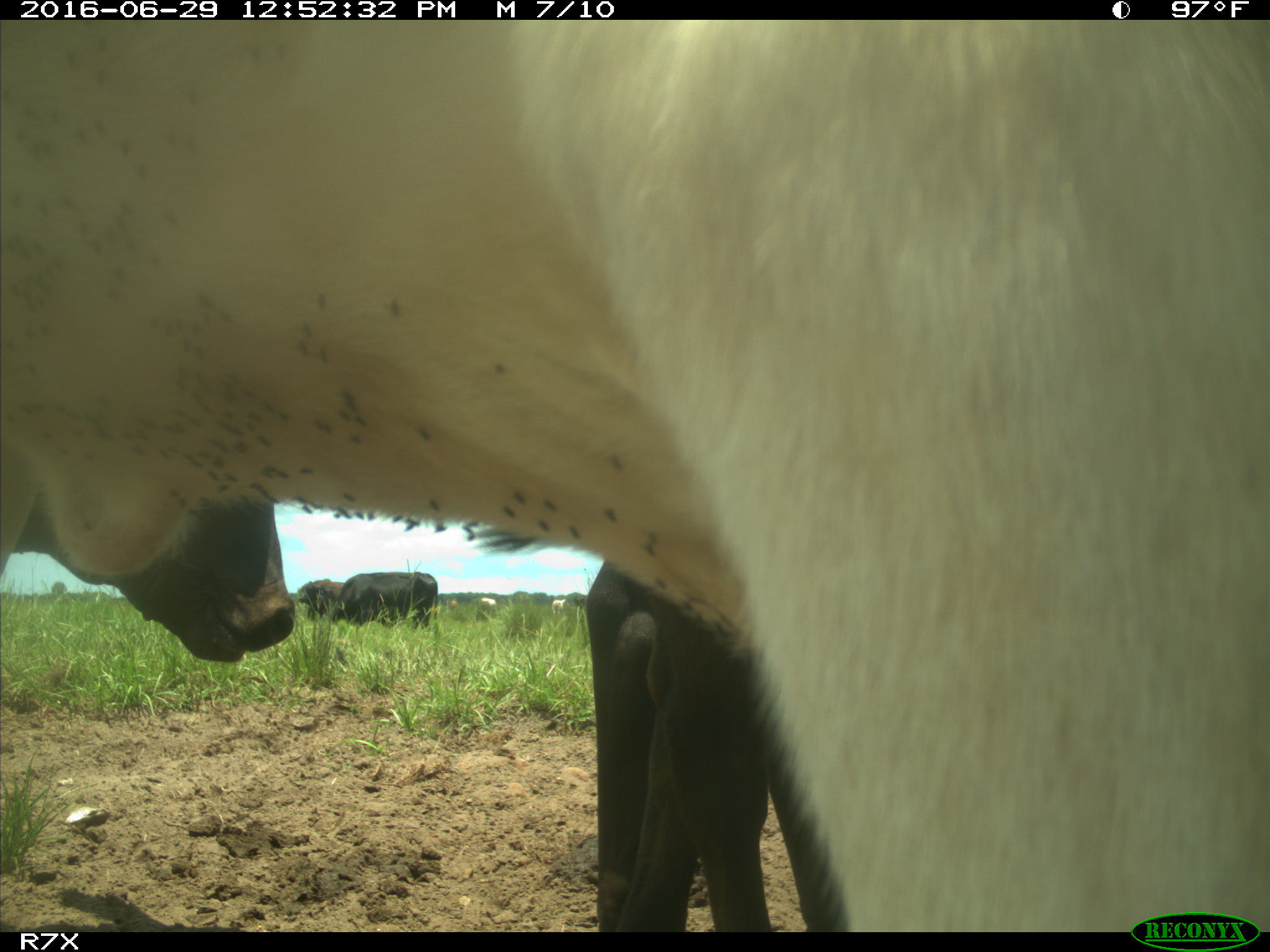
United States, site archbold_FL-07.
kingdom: Animalia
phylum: Chordata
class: Mammalia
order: Artiodactyla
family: Bovidae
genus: Bos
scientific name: Bos taurus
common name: domestic cow